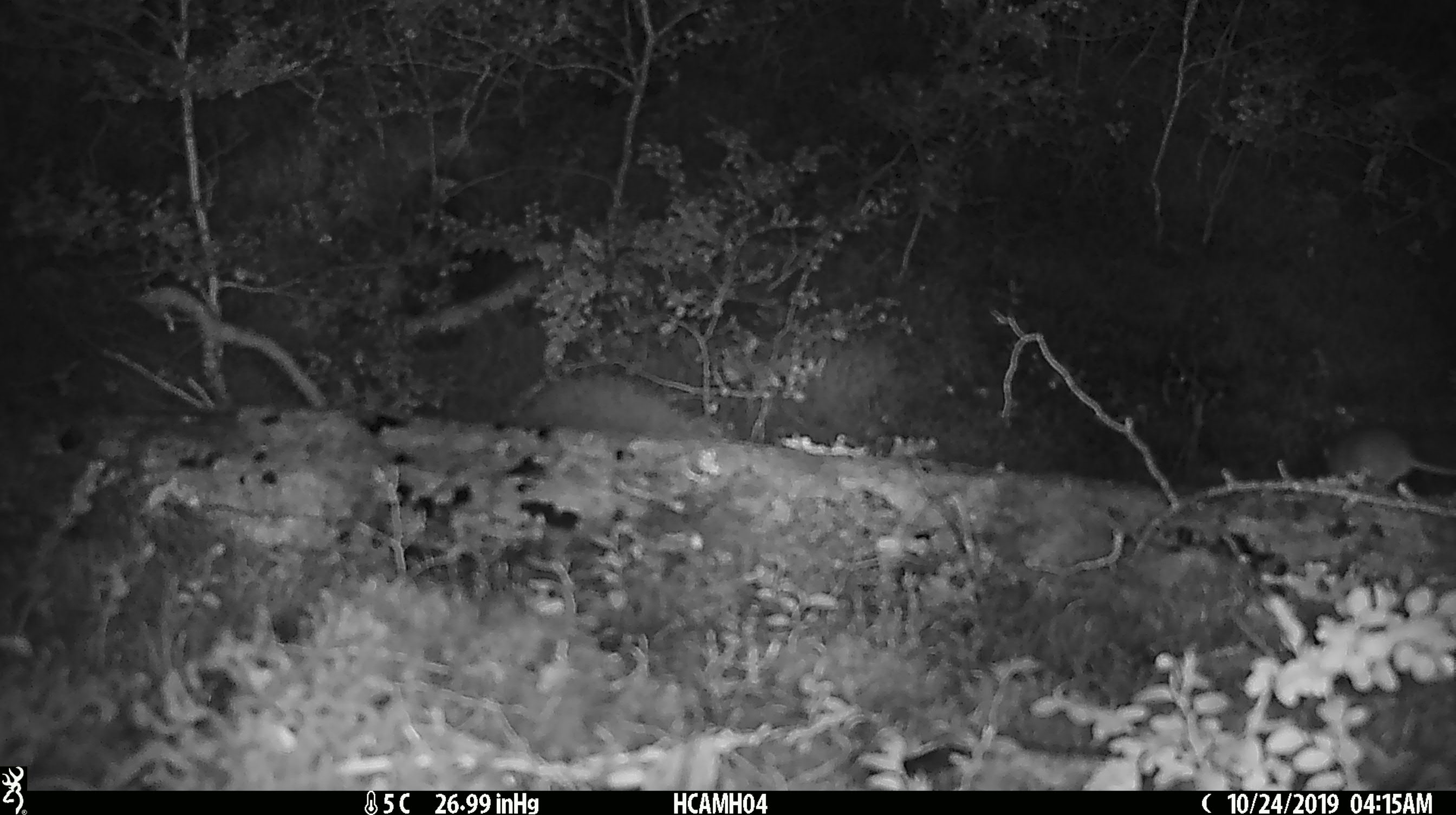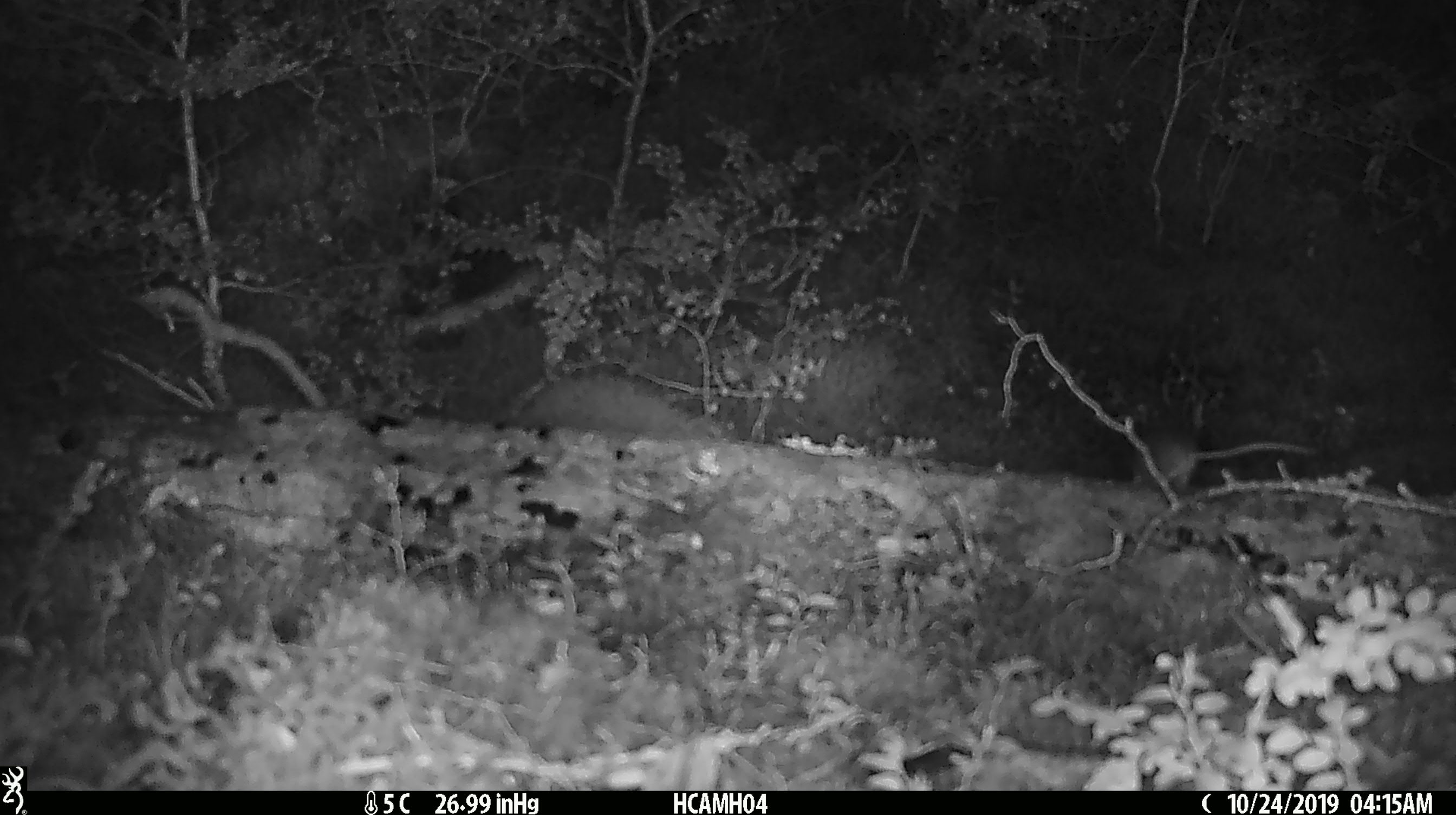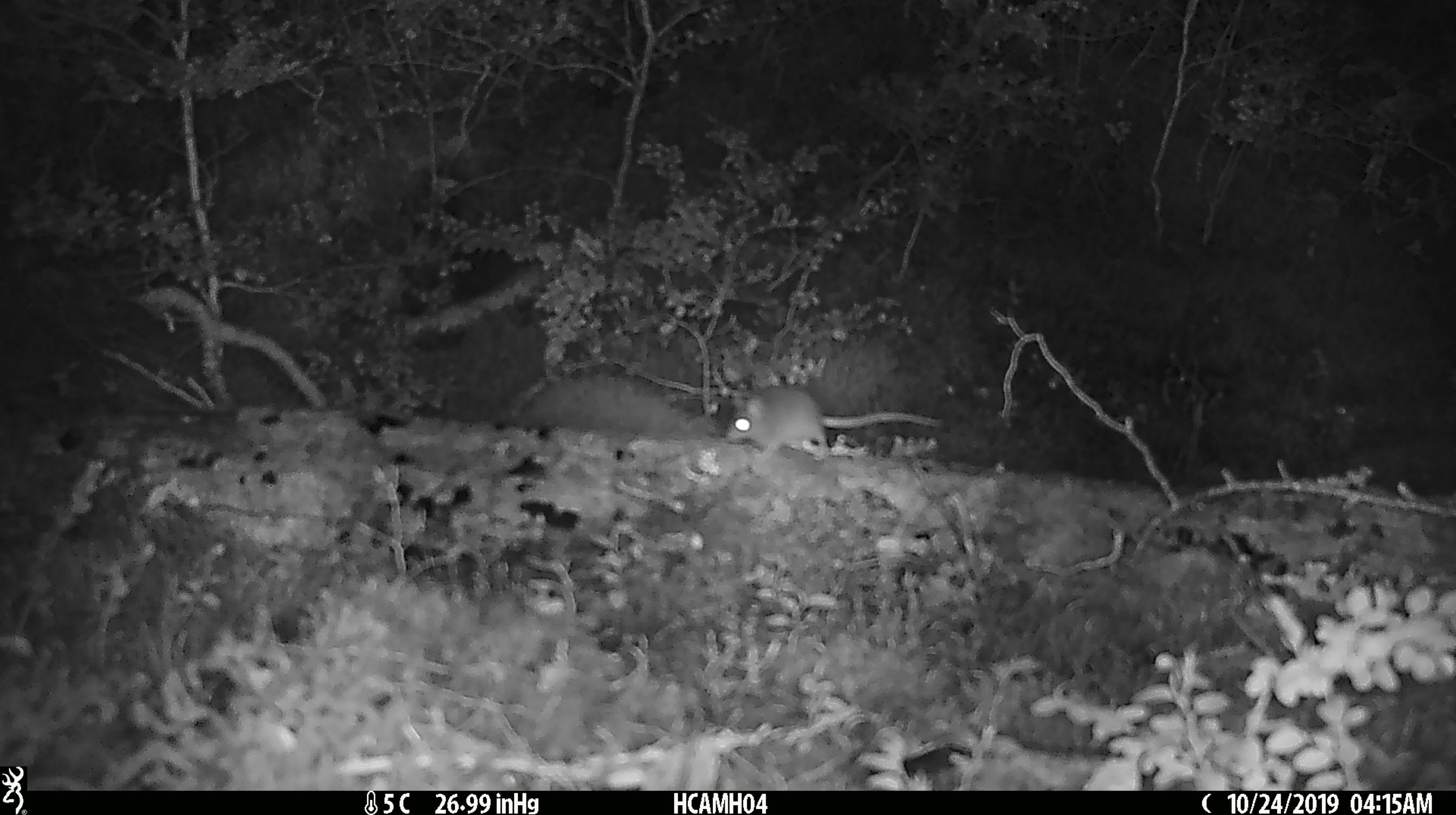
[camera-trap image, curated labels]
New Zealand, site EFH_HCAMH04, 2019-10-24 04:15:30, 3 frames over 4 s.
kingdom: Animalia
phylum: Chordata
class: Mammalia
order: Rodentia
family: Muridae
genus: Mus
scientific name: Mus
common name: mouse